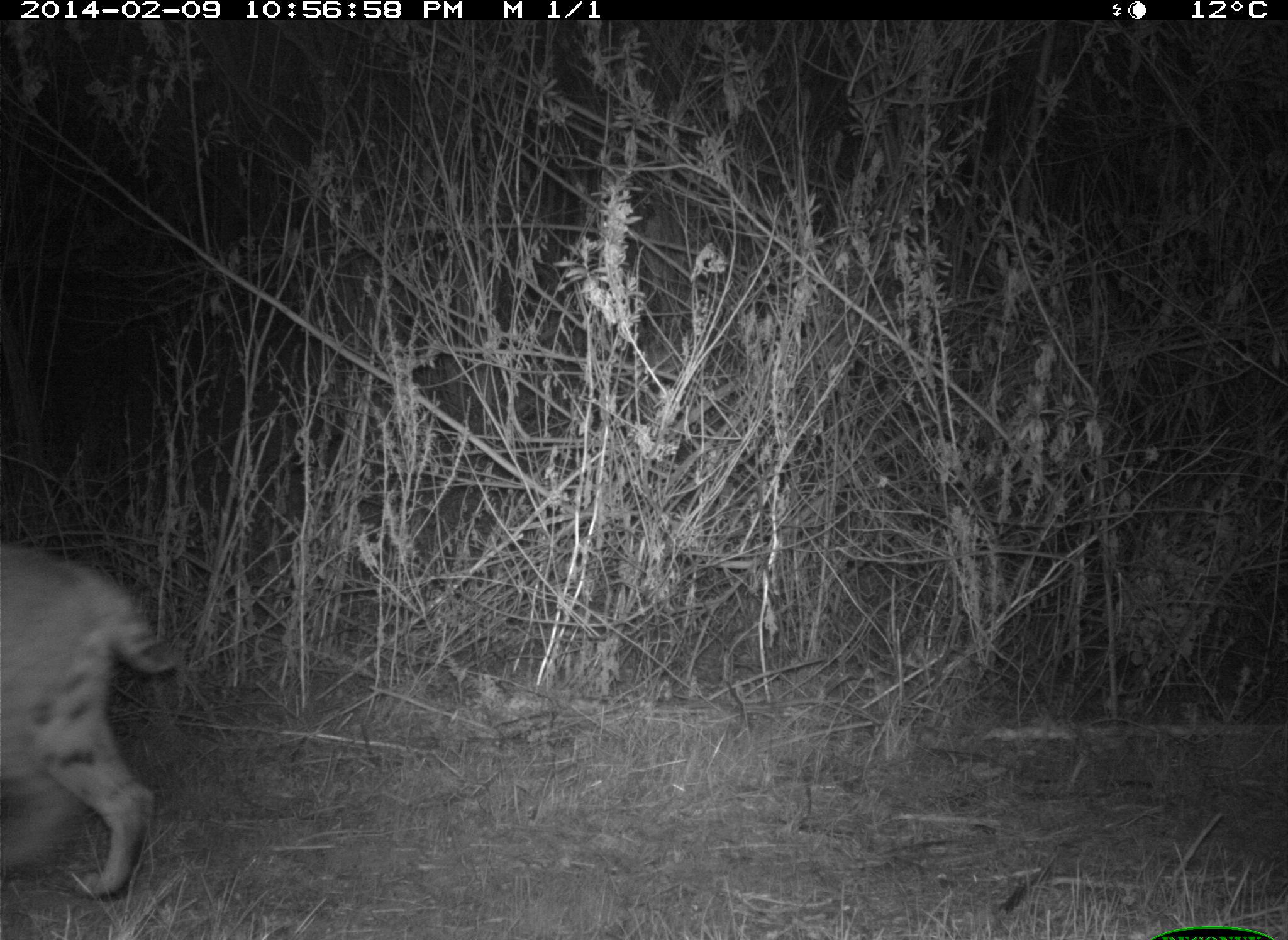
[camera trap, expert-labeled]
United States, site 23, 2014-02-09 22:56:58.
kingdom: Animalia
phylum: Chordata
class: Mammalia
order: Carnivora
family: Felidae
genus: Lynx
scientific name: Lynx rufus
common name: bobcat